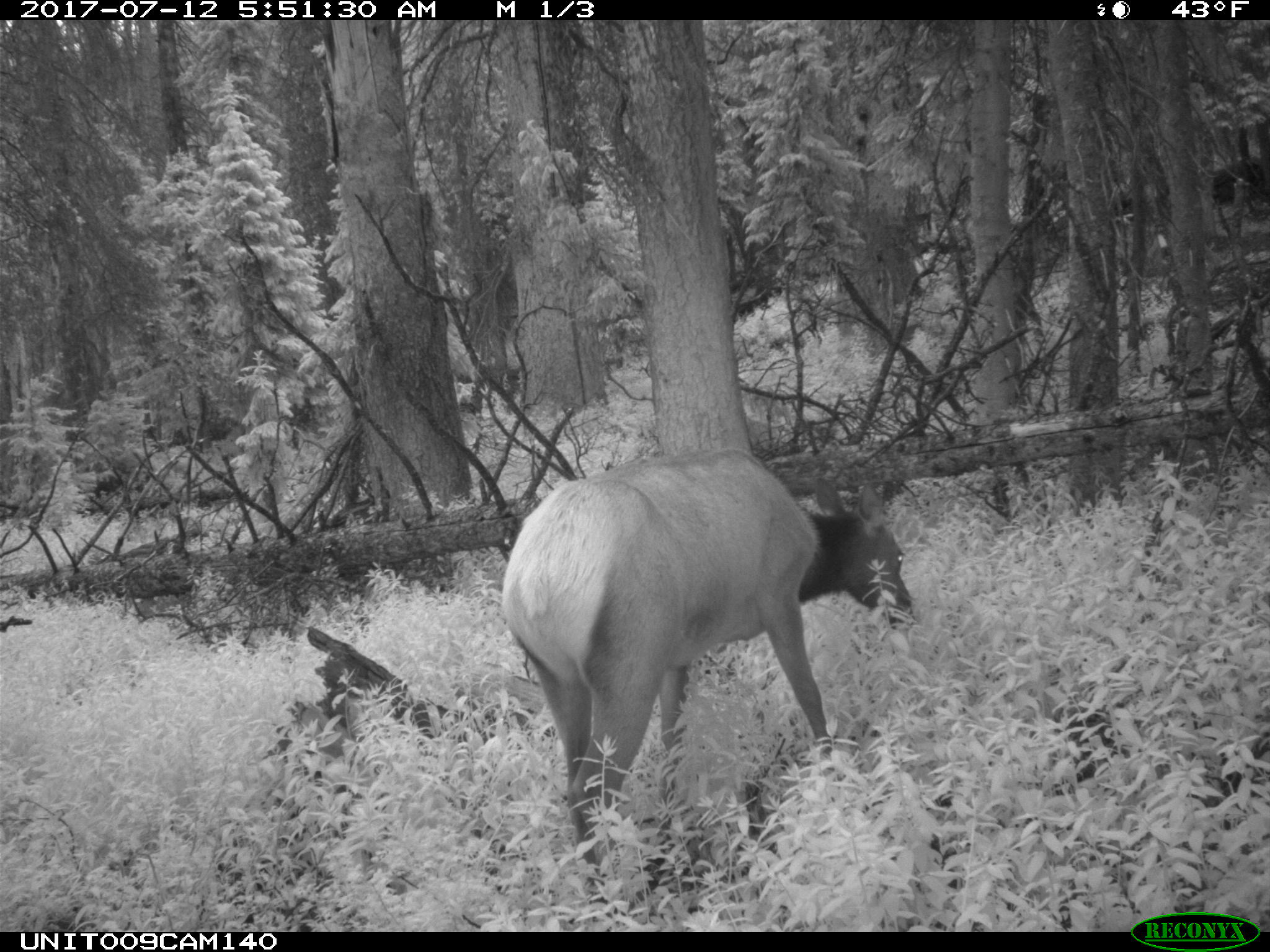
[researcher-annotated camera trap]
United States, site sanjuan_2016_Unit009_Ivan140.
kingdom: Animalia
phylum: Chordata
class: Mammalia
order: Artiodactyla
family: Cervidae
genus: Cervus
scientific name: Cervus elaphus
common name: red deer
Cervus elaphus (red deer).